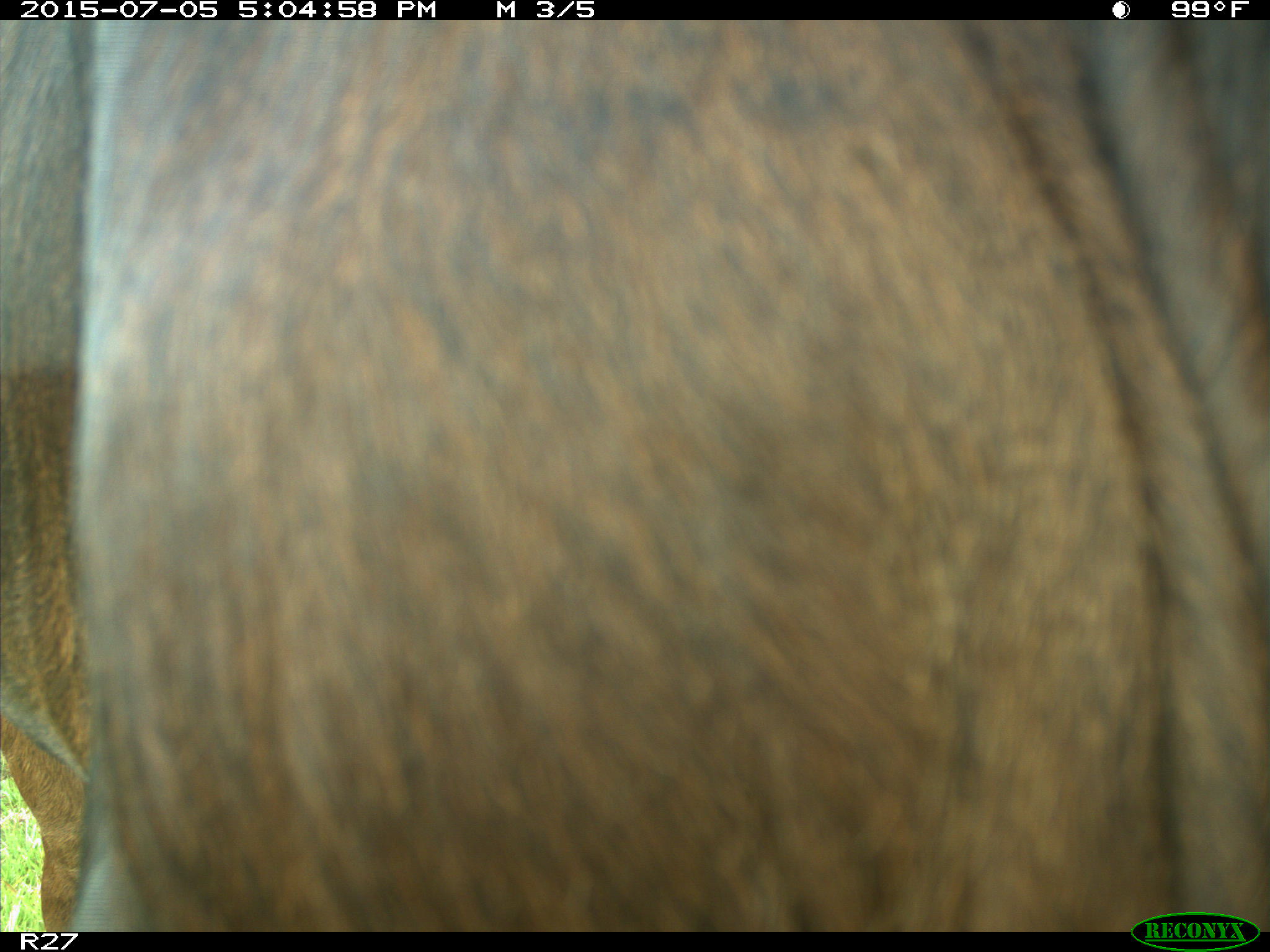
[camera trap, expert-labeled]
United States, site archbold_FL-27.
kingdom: Animalia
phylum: Chordata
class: Mammalia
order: Artiodactyla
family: Bovidae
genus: Bos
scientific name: Bos taurus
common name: domestic cow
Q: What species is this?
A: Bos taurus (domestic cow).